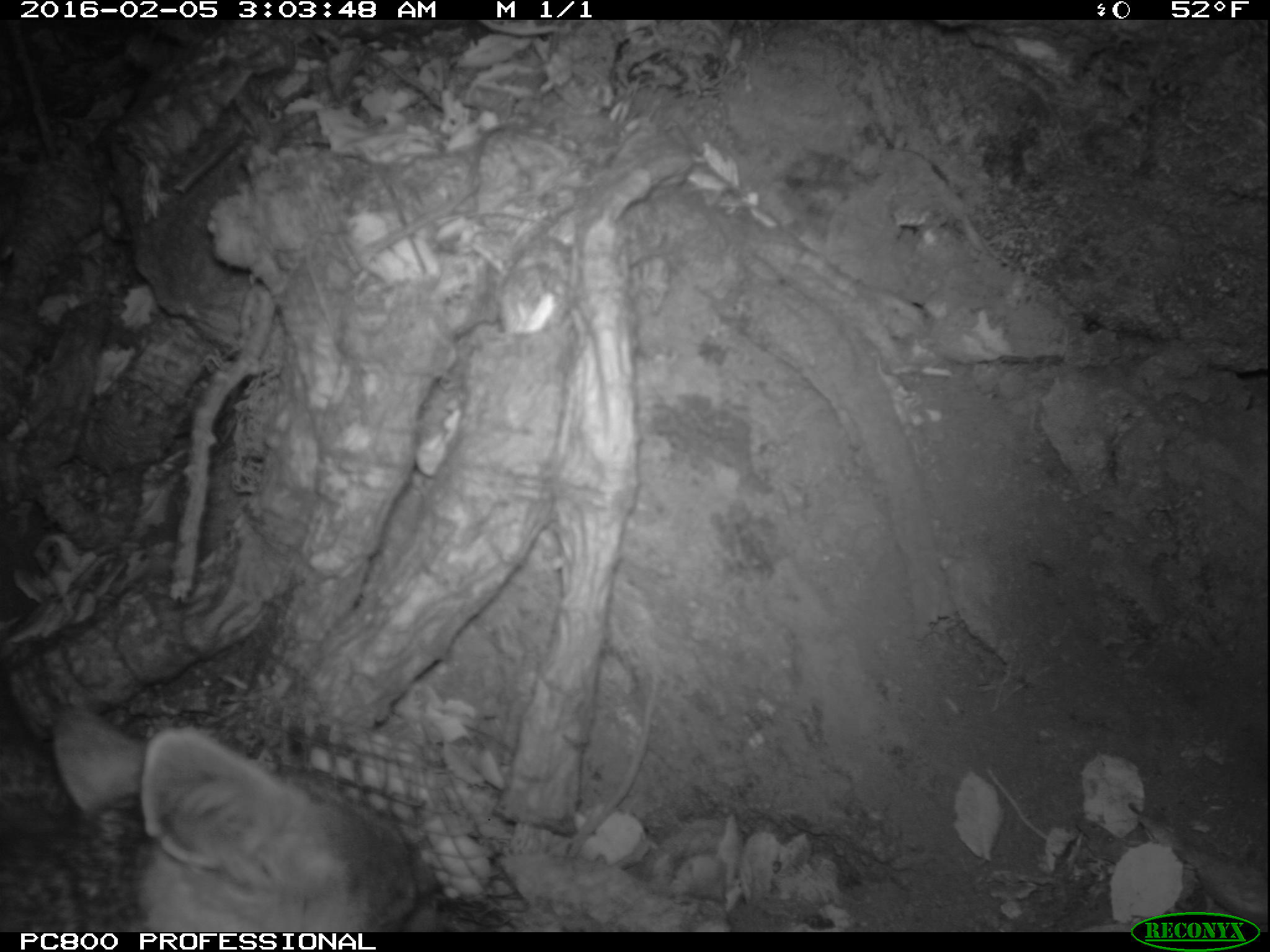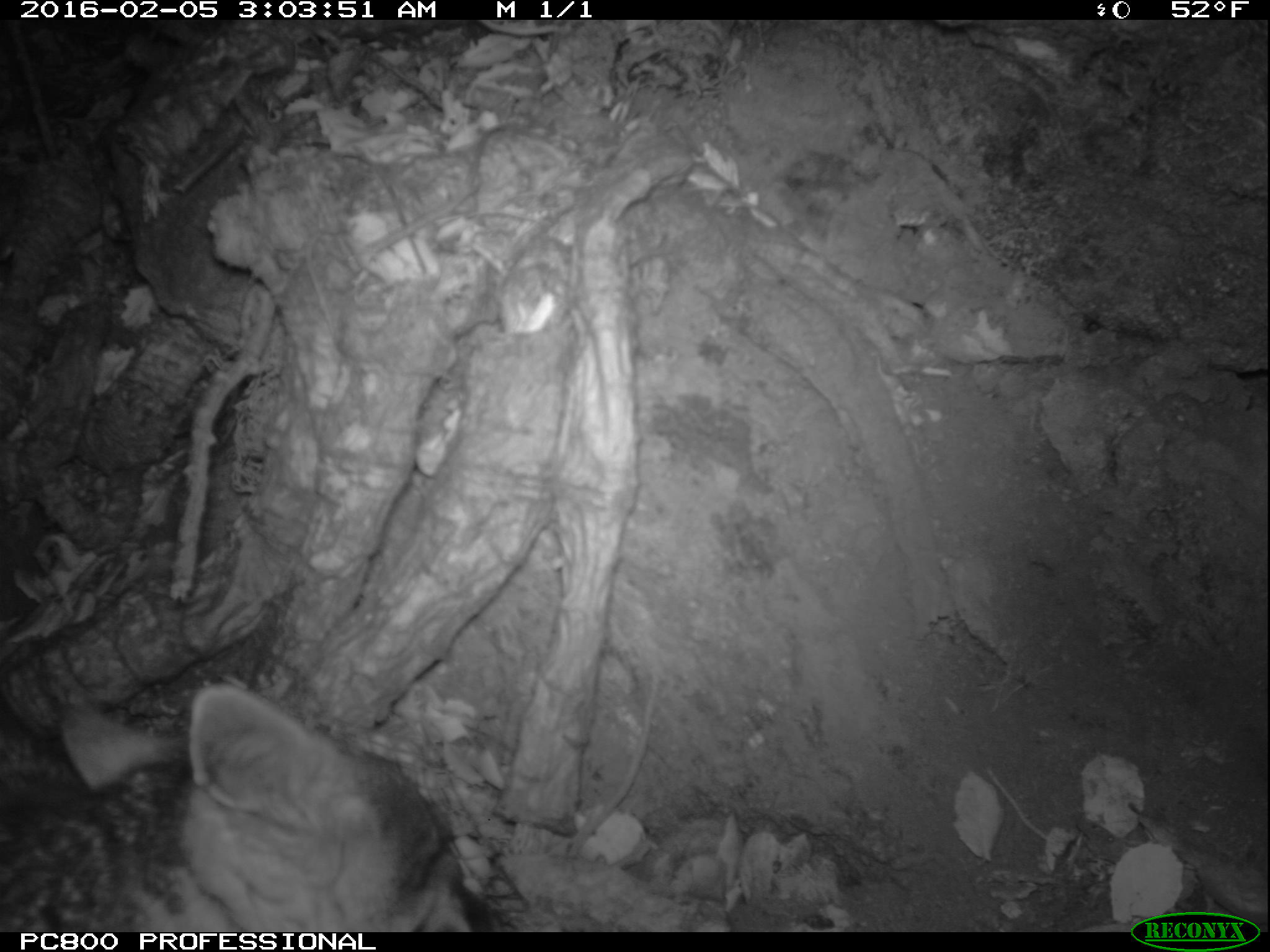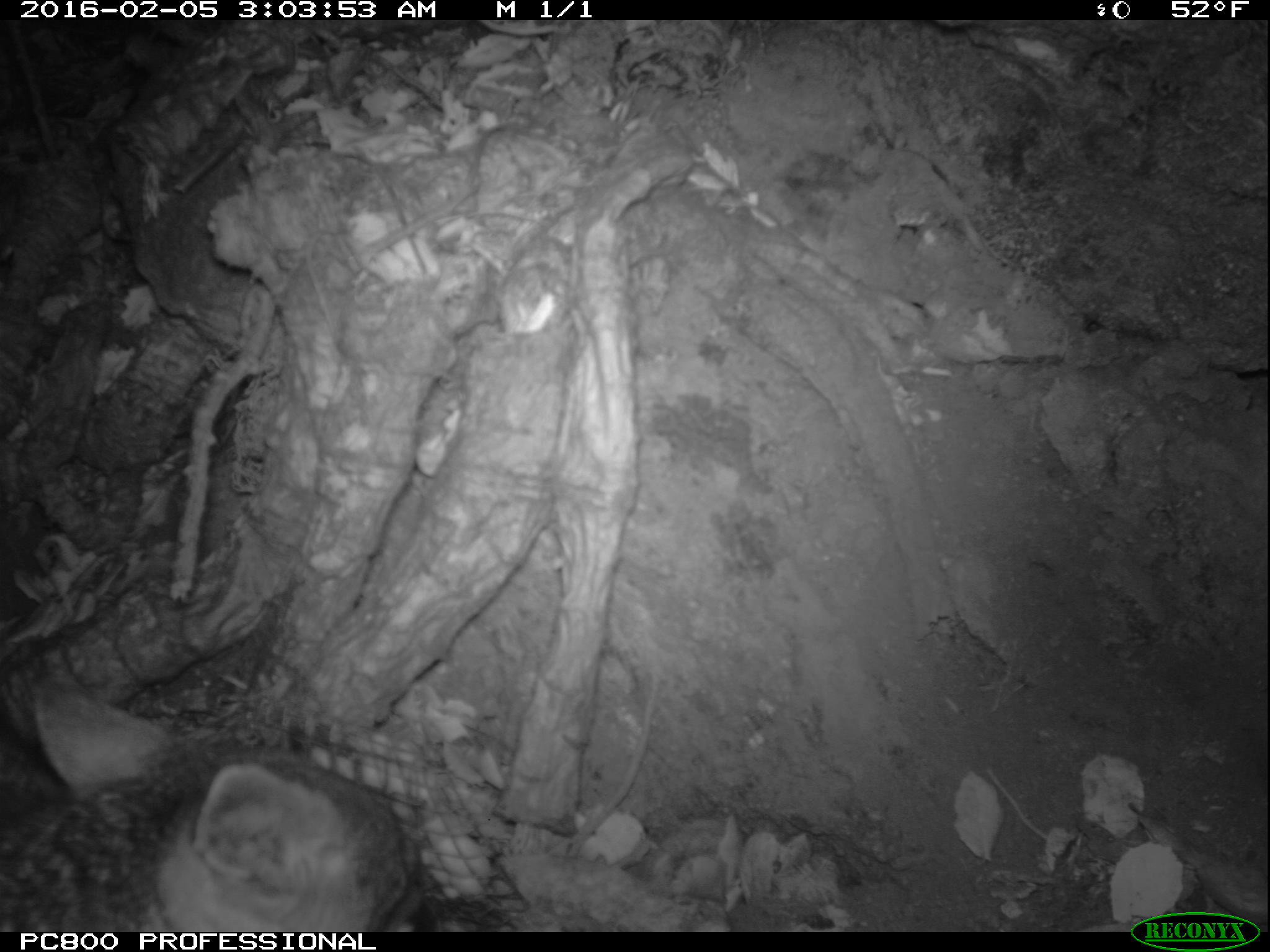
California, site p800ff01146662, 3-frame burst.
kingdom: Animalia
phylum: Chordata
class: Mammalia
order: Carnivora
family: Canidae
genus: Urocyon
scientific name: Urocyon littoralis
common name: island fox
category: fox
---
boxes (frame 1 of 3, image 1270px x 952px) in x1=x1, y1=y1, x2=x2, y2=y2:
fox: x1=0, y1=707, x2=514, y2=932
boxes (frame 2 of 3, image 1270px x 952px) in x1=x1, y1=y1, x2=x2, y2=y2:
fox: x1=0, y1=685, x2=504, y2=932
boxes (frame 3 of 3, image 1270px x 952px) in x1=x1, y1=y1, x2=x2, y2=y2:
fox: x1=0, y1=685, x2=438, y2=930